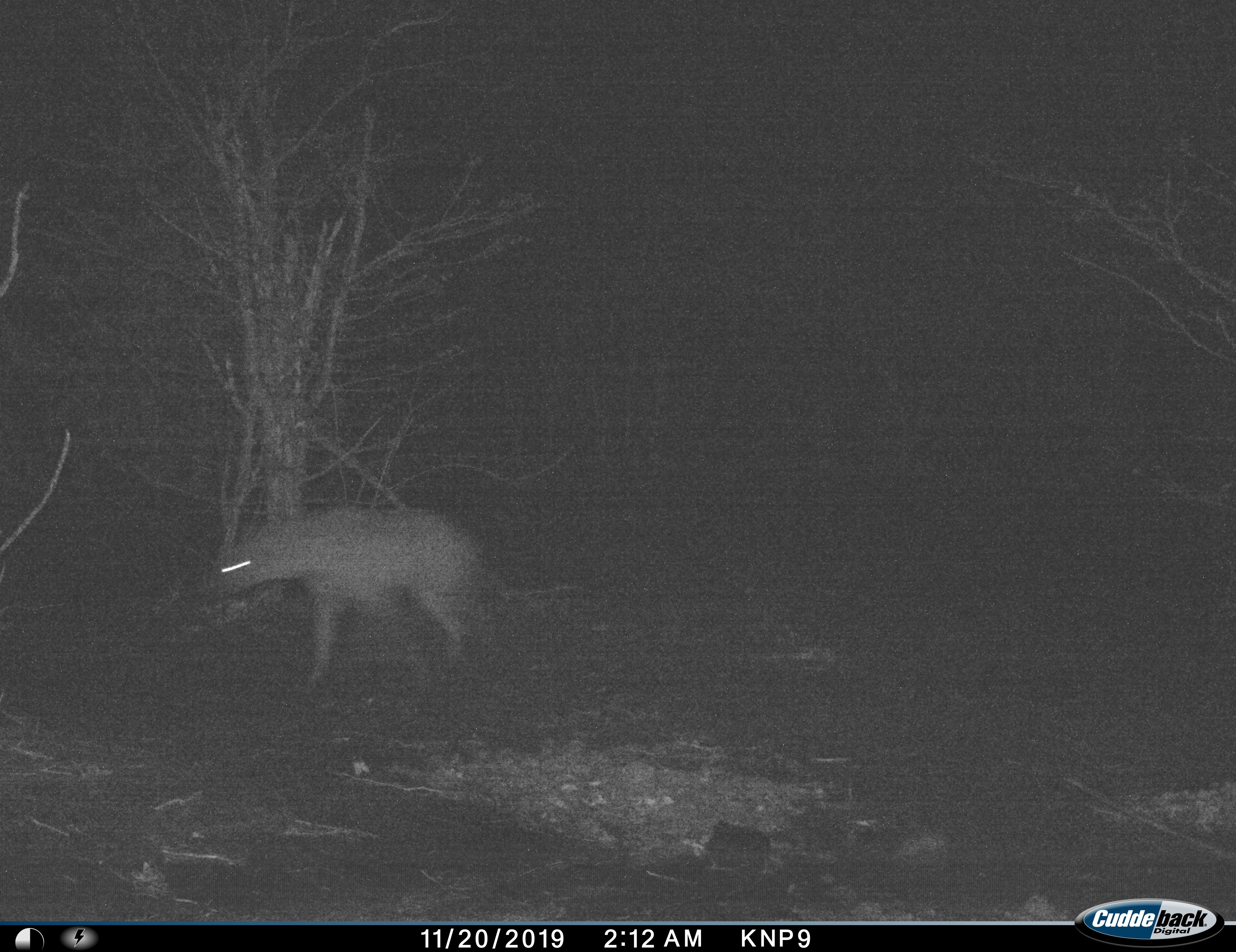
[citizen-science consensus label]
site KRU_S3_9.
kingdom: Animalia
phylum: Chordata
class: Mammalia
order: Carnivora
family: Hyaenidae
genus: Crocuta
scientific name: Crocuta crocuta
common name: spotted hyena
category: hyenaspotted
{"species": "hyenaspotted (spotted hyena) (Crocuta crocuta)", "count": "1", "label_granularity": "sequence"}